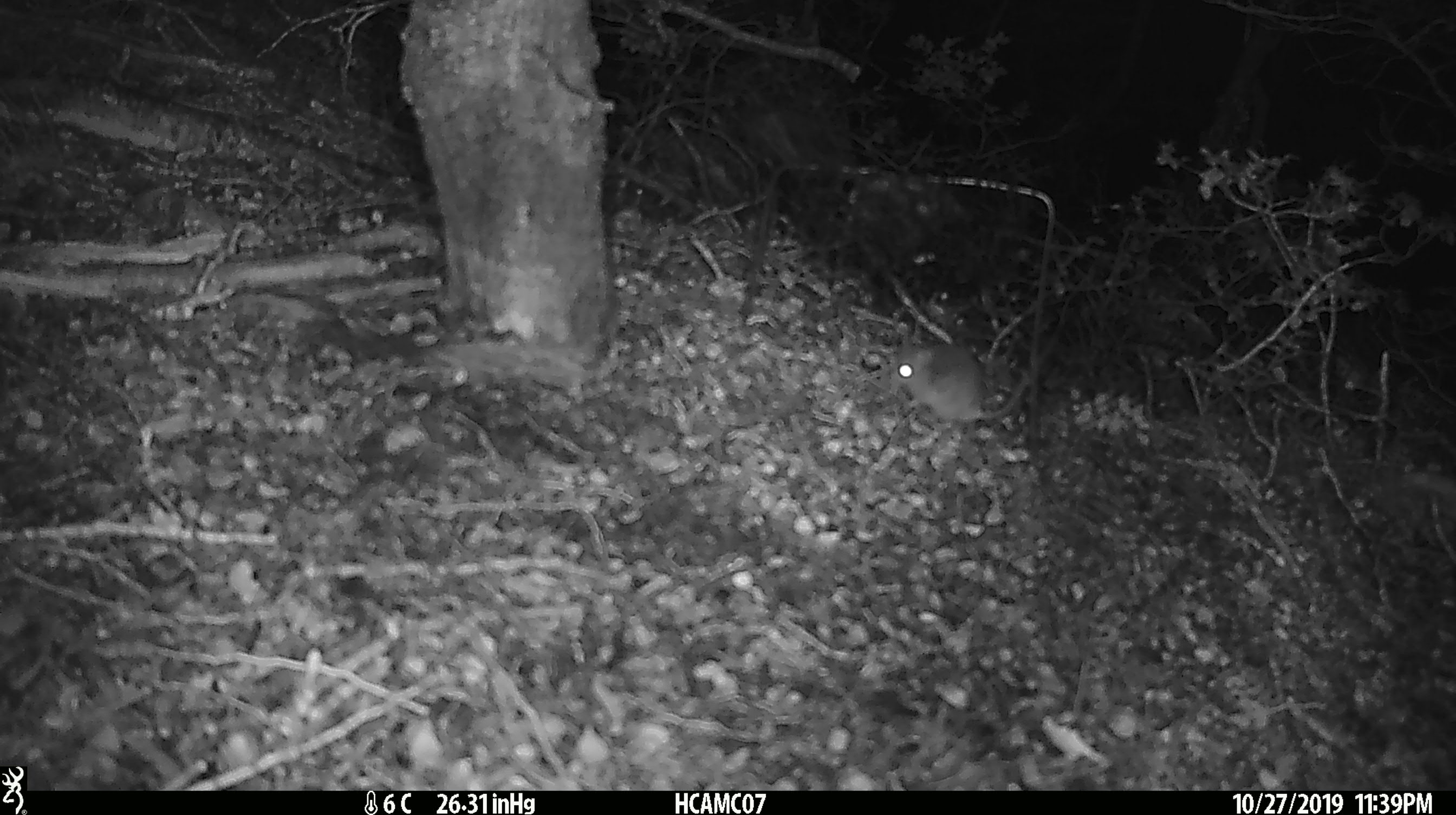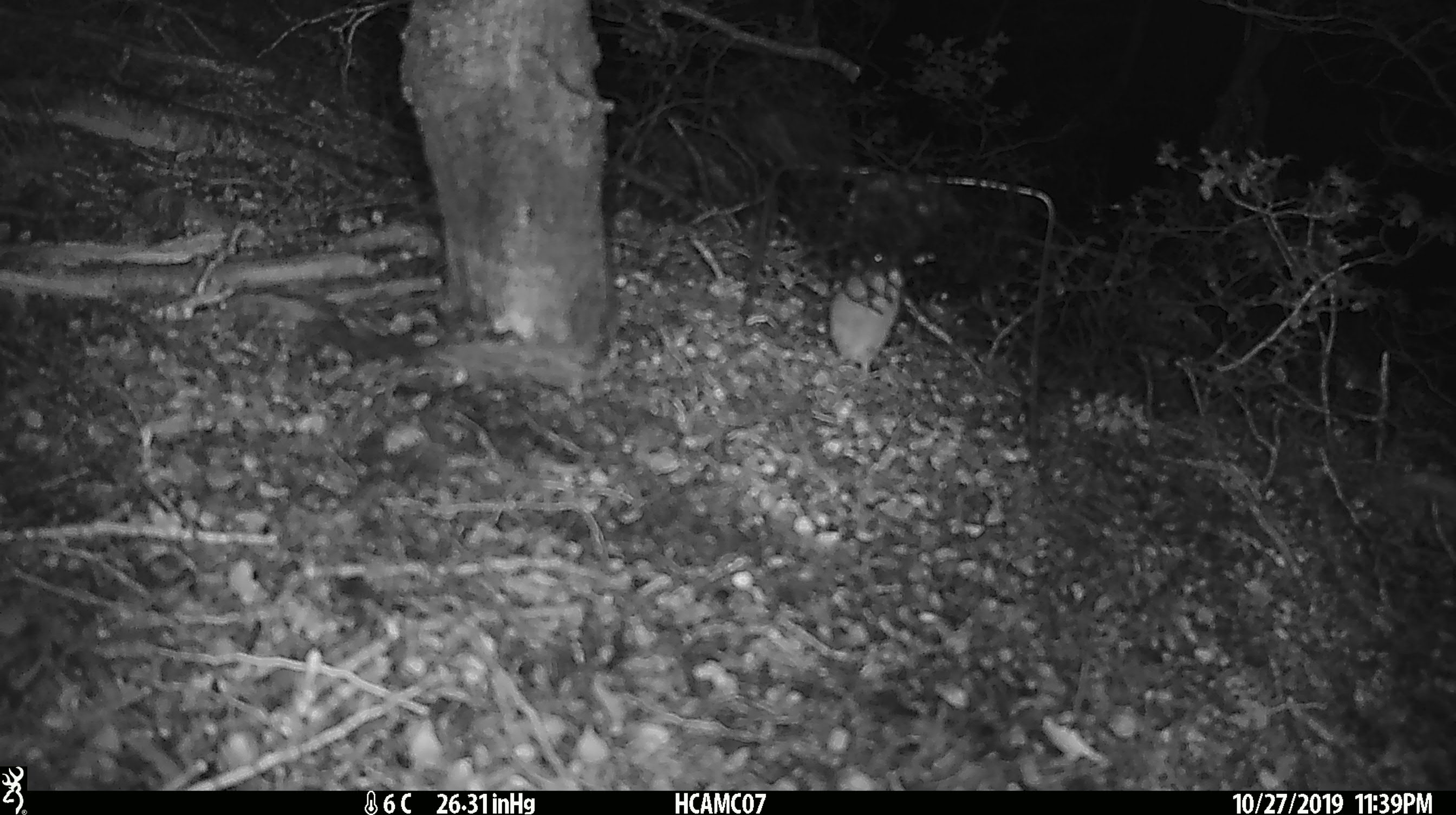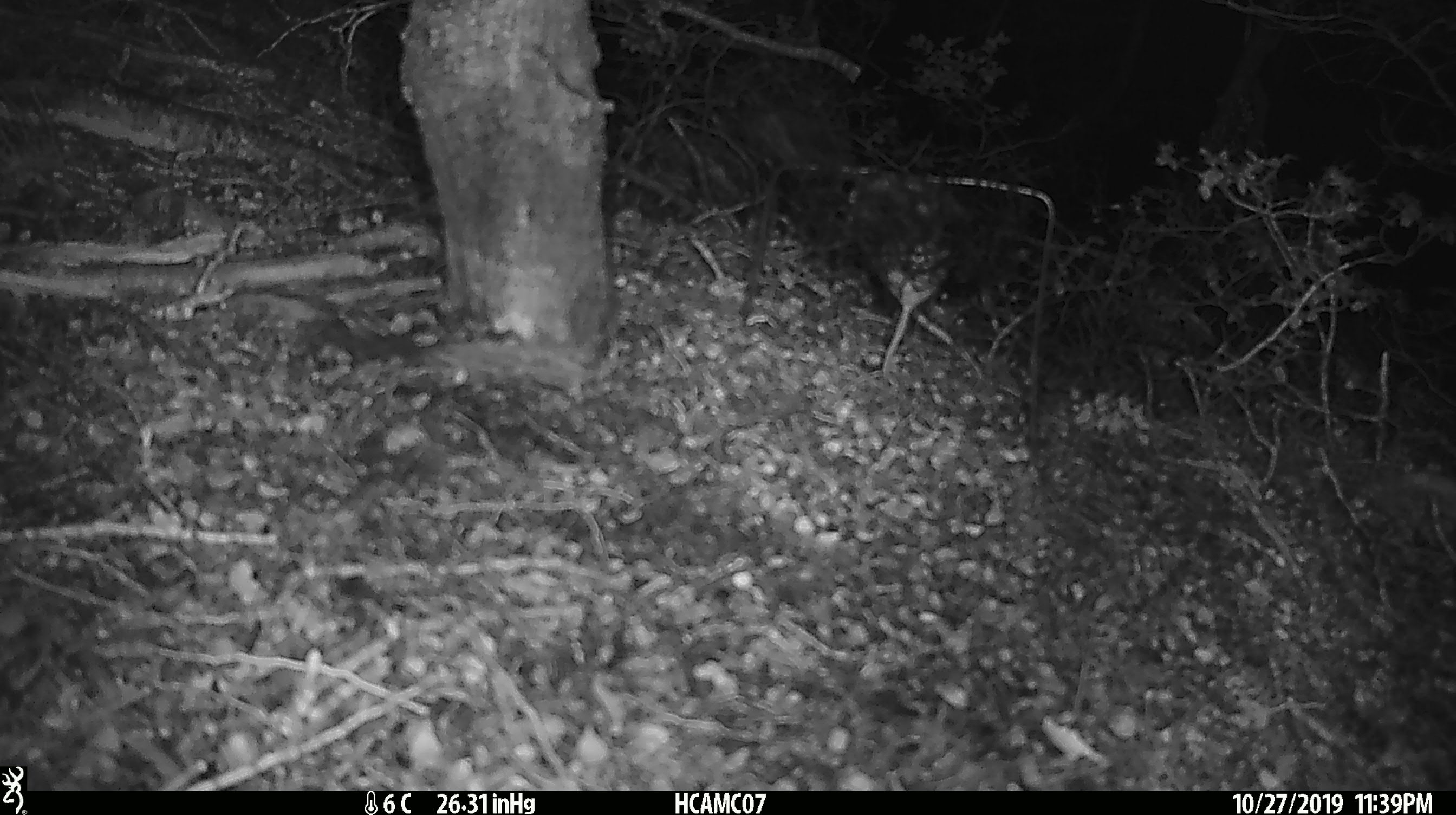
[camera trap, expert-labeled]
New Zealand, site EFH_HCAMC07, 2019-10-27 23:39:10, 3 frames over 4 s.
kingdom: Animalia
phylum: Chordata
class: Mammalia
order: Rodentia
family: Muridae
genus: Mus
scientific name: Mus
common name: mouse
Mouse (Mus).